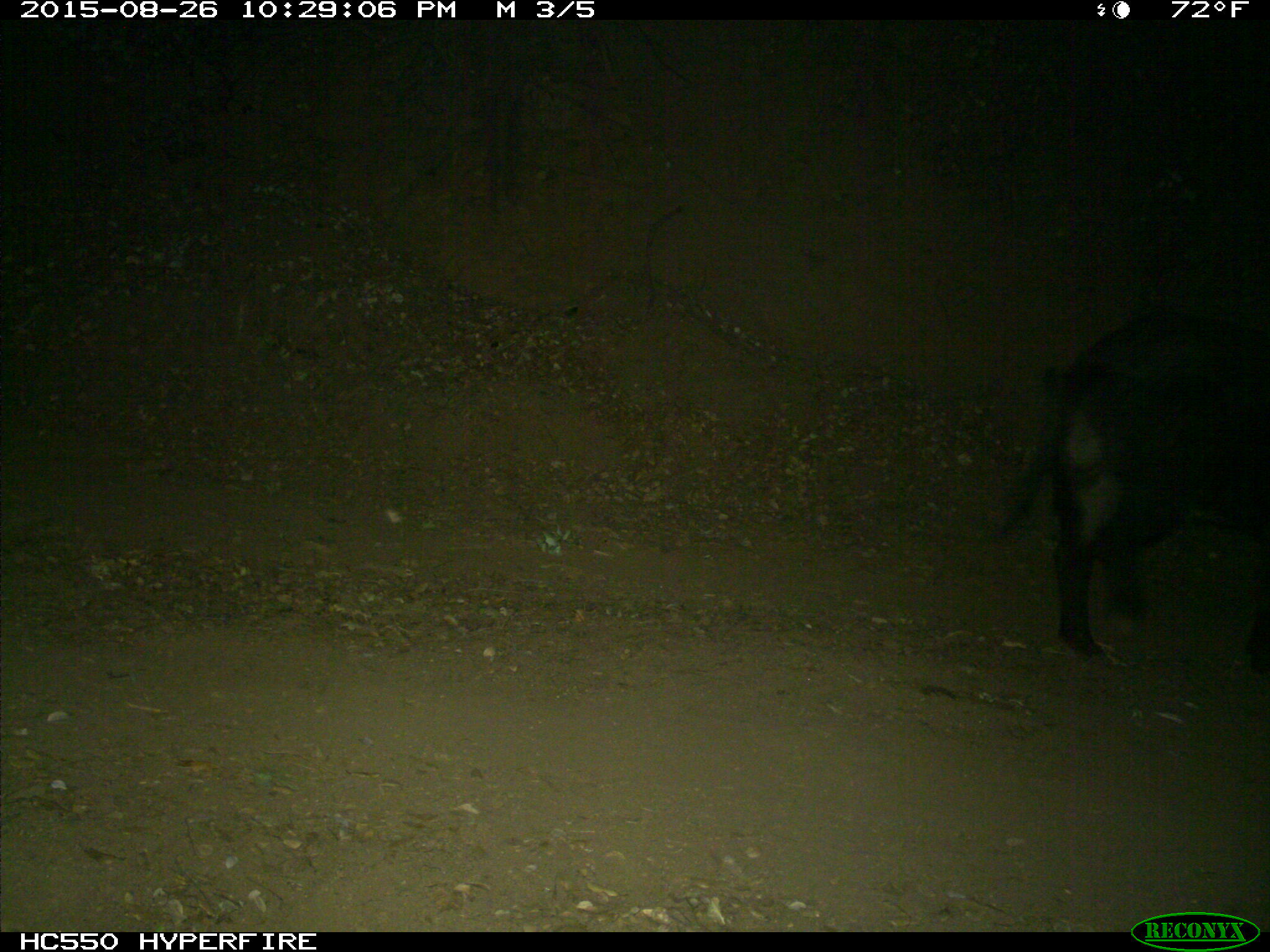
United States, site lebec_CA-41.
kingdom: Animalia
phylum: Chordata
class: Mammalia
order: Artiodactyla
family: Suidae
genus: Sus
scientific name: Sus scrofa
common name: wild boar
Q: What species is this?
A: Sus scrofa (wild boar).